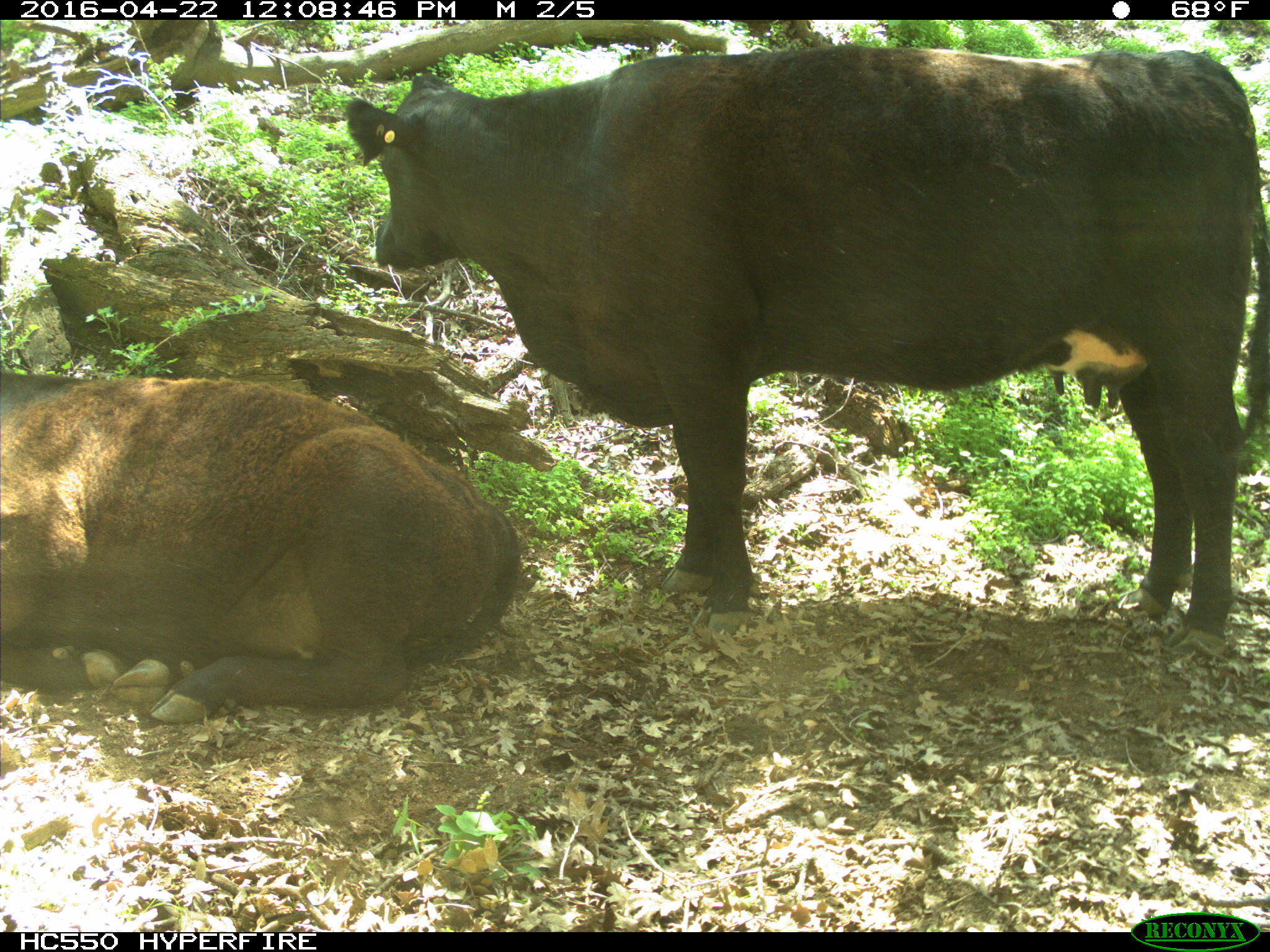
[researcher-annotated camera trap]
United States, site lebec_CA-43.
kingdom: Animalia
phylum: Chordata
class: Mammalia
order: Artiodactyla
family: Bovidae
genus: Bos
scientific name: Bos taurus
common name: domestic cow